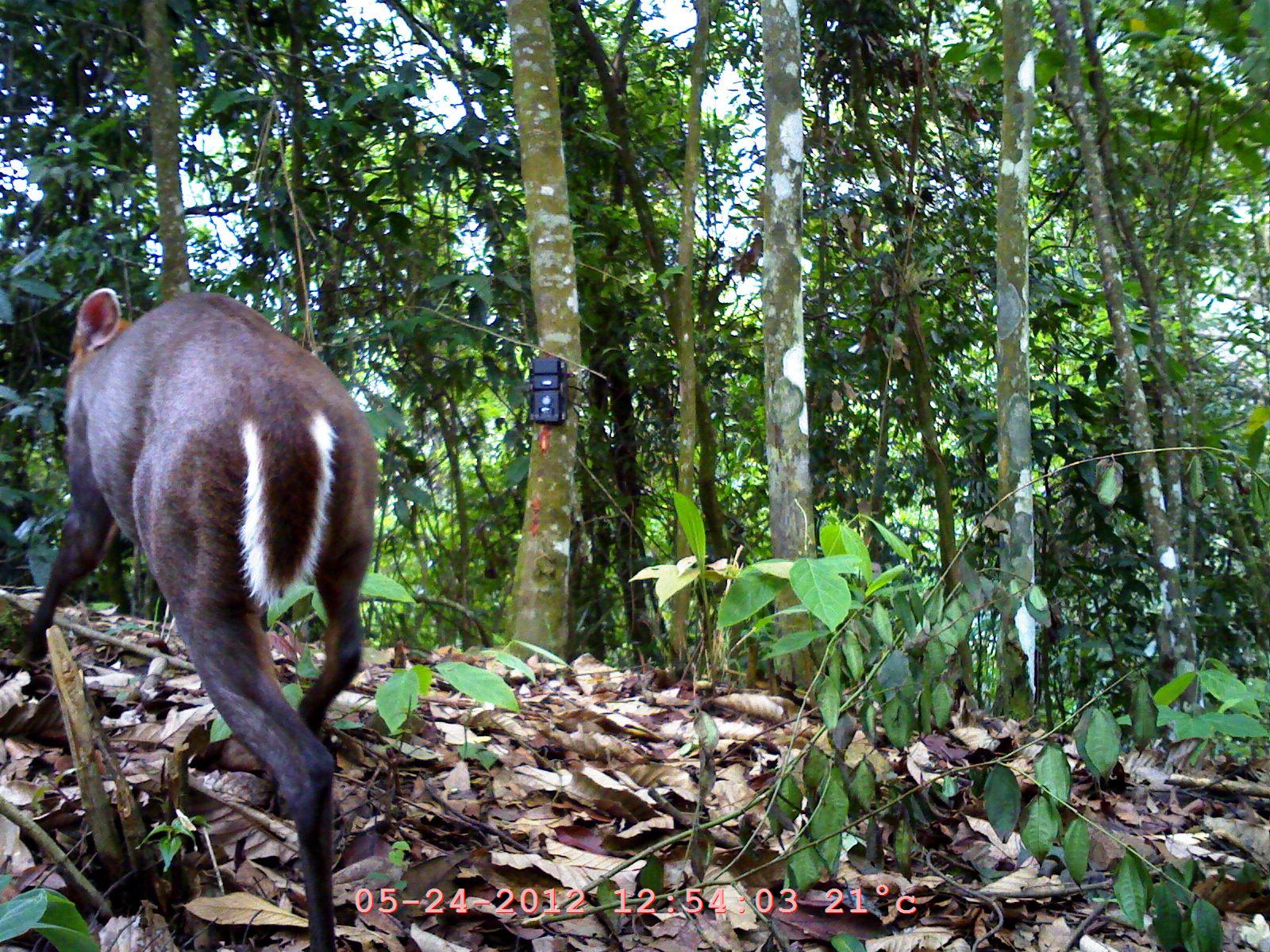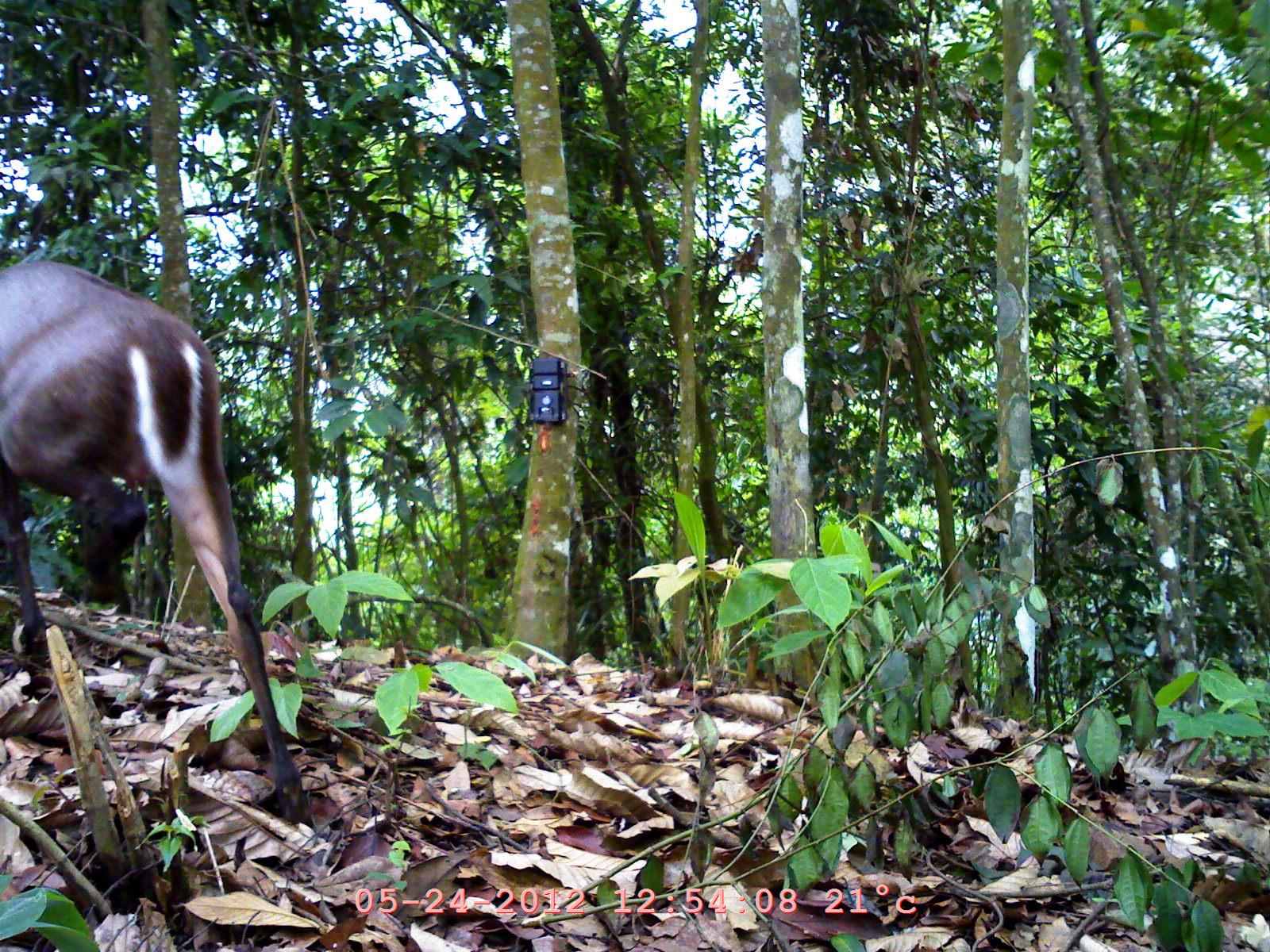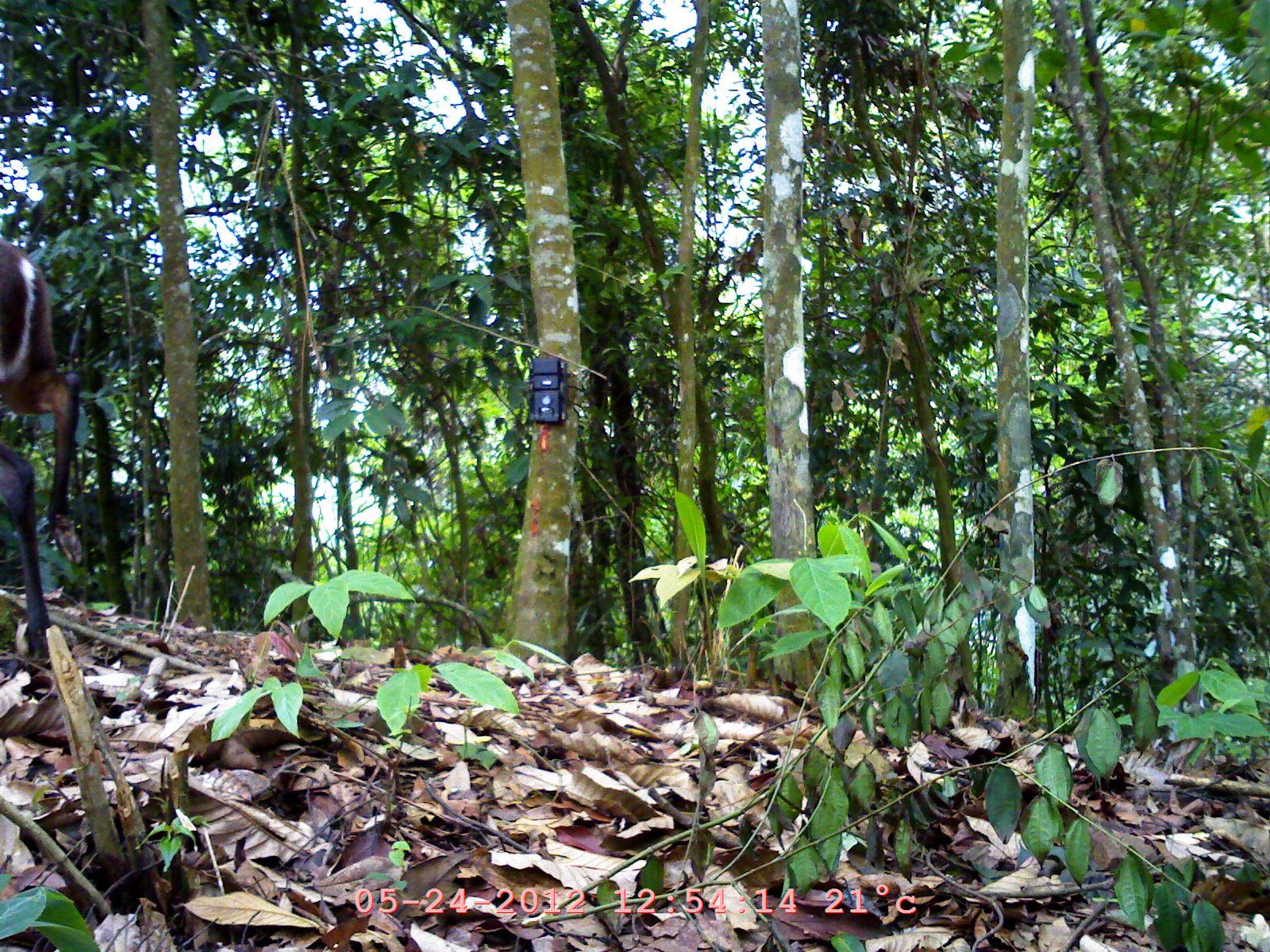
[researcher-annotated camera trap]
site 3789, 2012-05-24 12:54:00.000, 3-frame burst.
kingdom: Animalia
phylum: Chordata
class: Mammalia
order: Artiodactyla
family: Cervidae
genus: Muntiacus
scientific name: Muntiacus muntjak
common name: southern red muntjac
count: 1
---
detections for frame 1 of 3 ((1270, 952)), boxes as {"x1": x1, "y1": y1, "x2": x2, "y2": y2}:
muntiacus muntjak: {"x1": 14, "y1": 286, "x2": 385, "y2": 950}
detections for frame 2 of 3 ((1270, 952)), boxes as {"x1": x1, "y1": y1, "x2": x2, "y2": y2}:
muntiacus muntjak: {"x1": 0, "y1": 258, "x2": 318, "y2": 832}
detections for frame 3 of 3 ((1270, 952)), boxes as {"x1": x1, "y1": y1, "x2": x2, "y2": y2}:
muntiacus muntjak: {"x1": 0, "y1": 236, "x2": 87, "y2": 689}